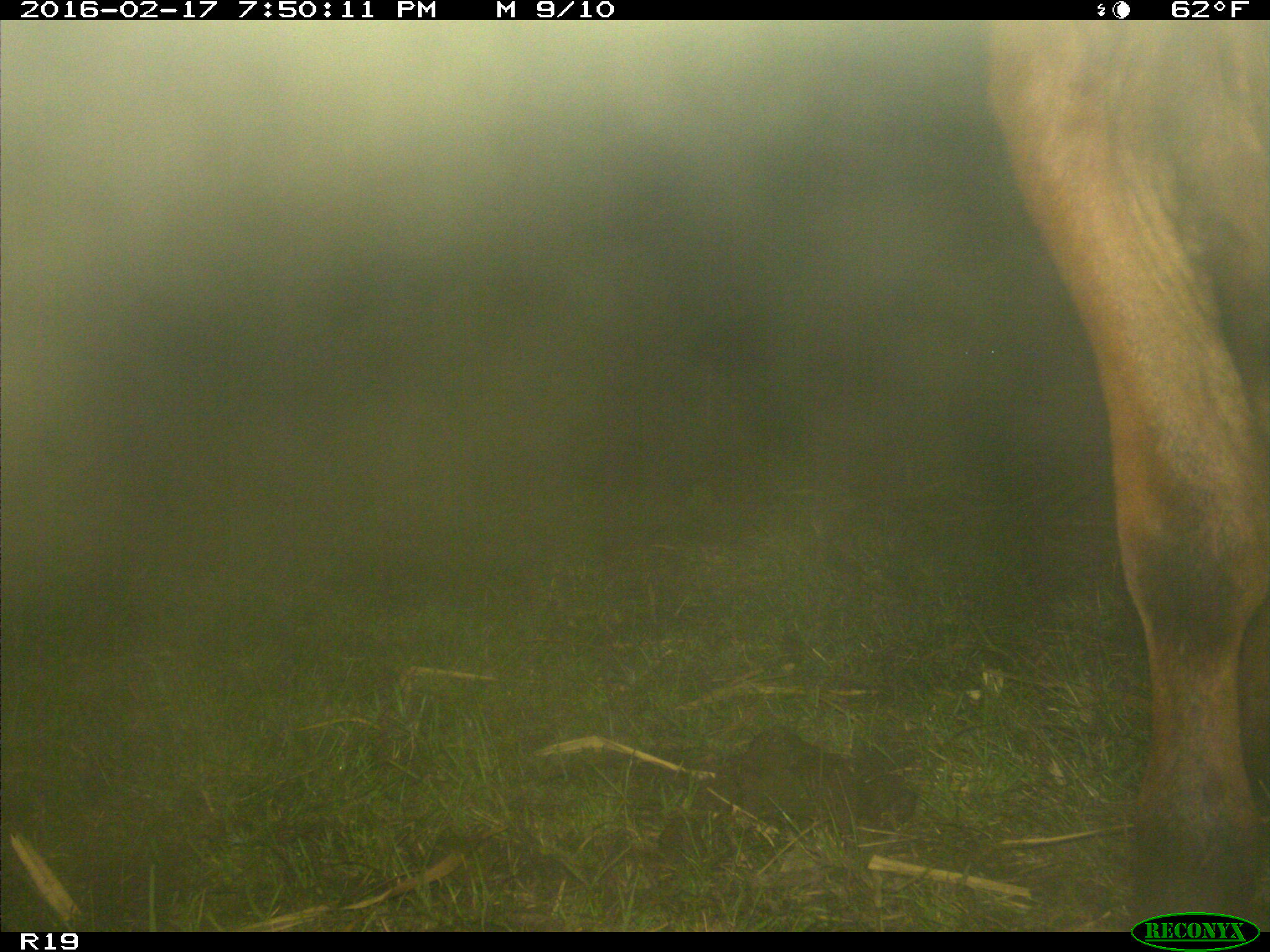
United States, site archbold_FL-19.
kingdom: Animalia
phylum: Chordata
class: Mammalia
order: Artiodactyla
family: Bovidae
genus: Bos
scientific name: Bos taurus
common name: domestic cow